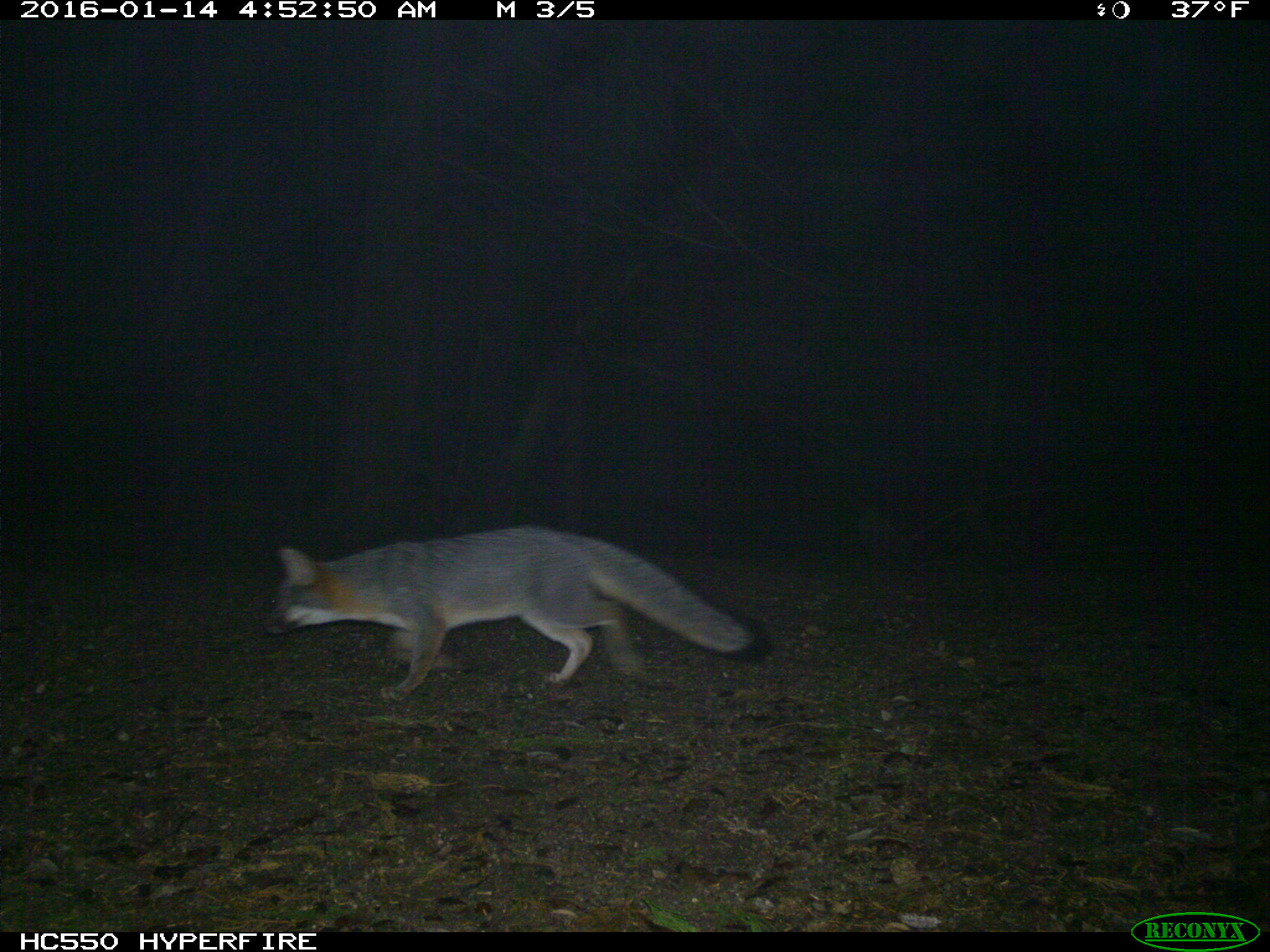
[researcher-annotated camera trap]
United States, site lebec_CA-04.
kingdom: Animalia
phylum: Chordata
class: Mammalia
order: Carnivora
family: Canidae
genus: Urocyon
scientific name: Urocyon cinereoargenteus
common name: gray fox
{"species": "Urocyon cinereoargenteus (gray fox)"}